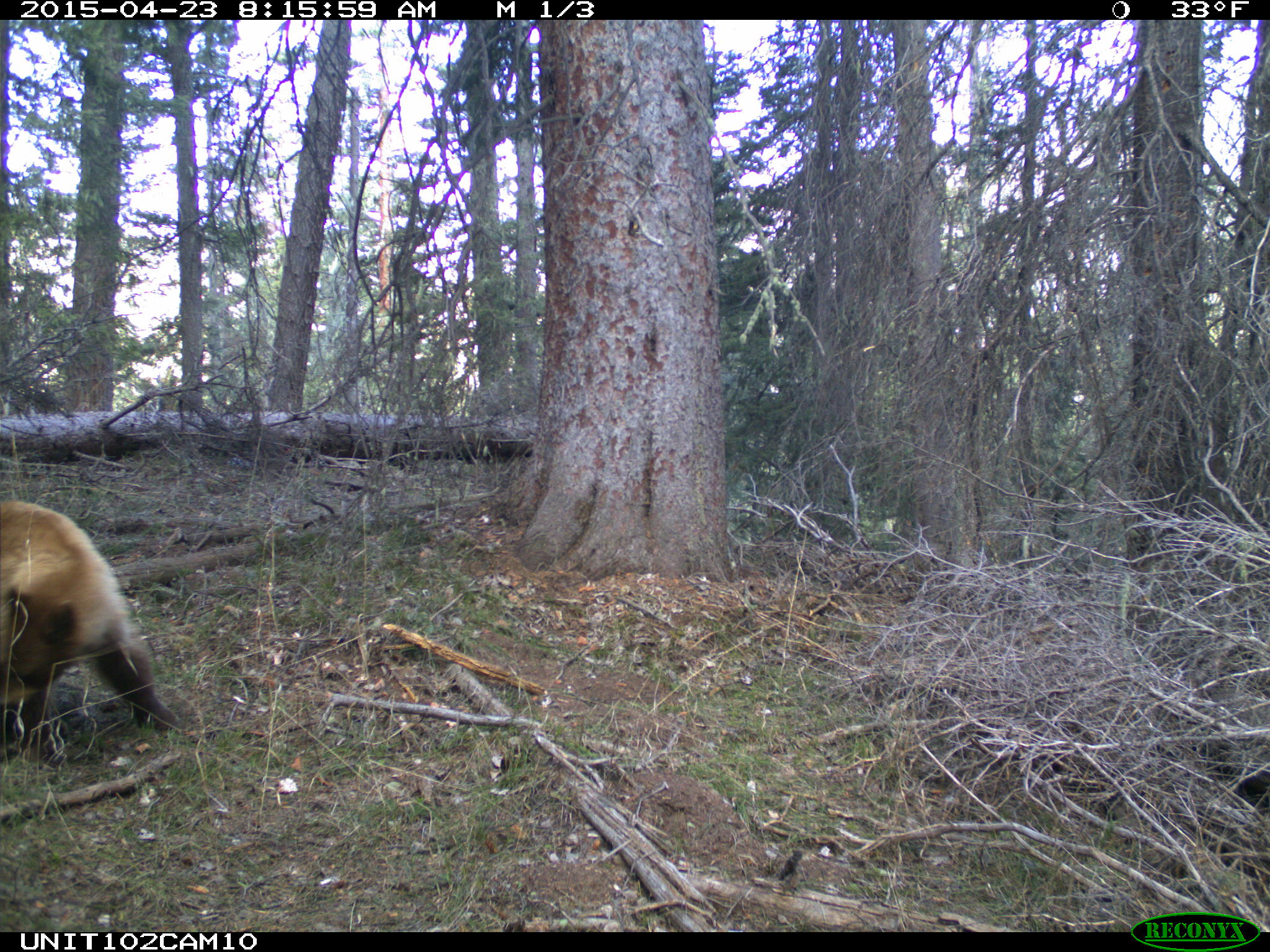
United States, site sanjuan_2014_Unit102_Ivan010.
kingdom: Animalia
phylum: Chordata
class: Mammalia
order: Carnivora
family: Ursidae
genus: Ursus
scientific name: Ursus americanus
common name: american black bear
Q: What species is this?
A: Ursus americanus (american black bear).